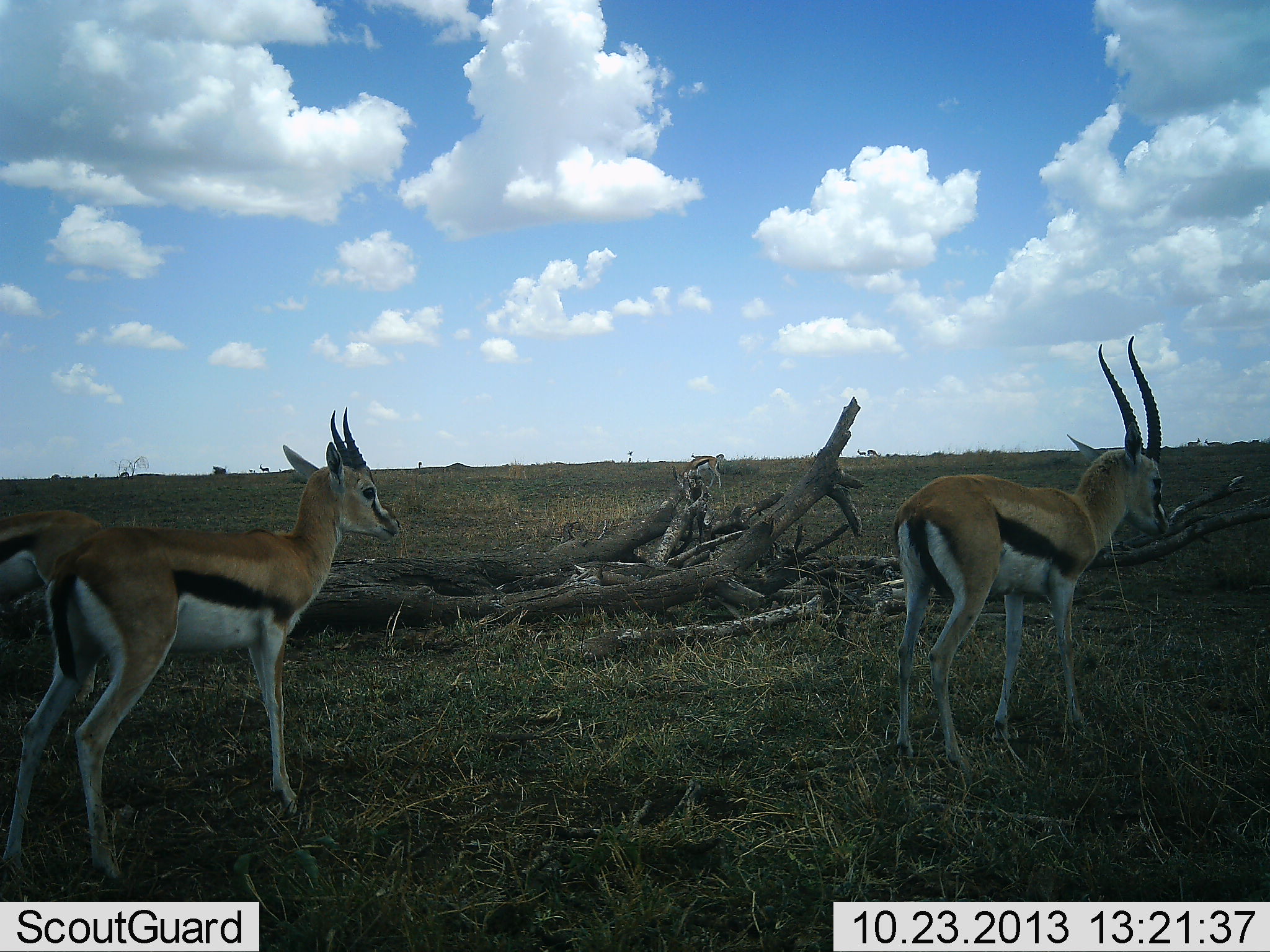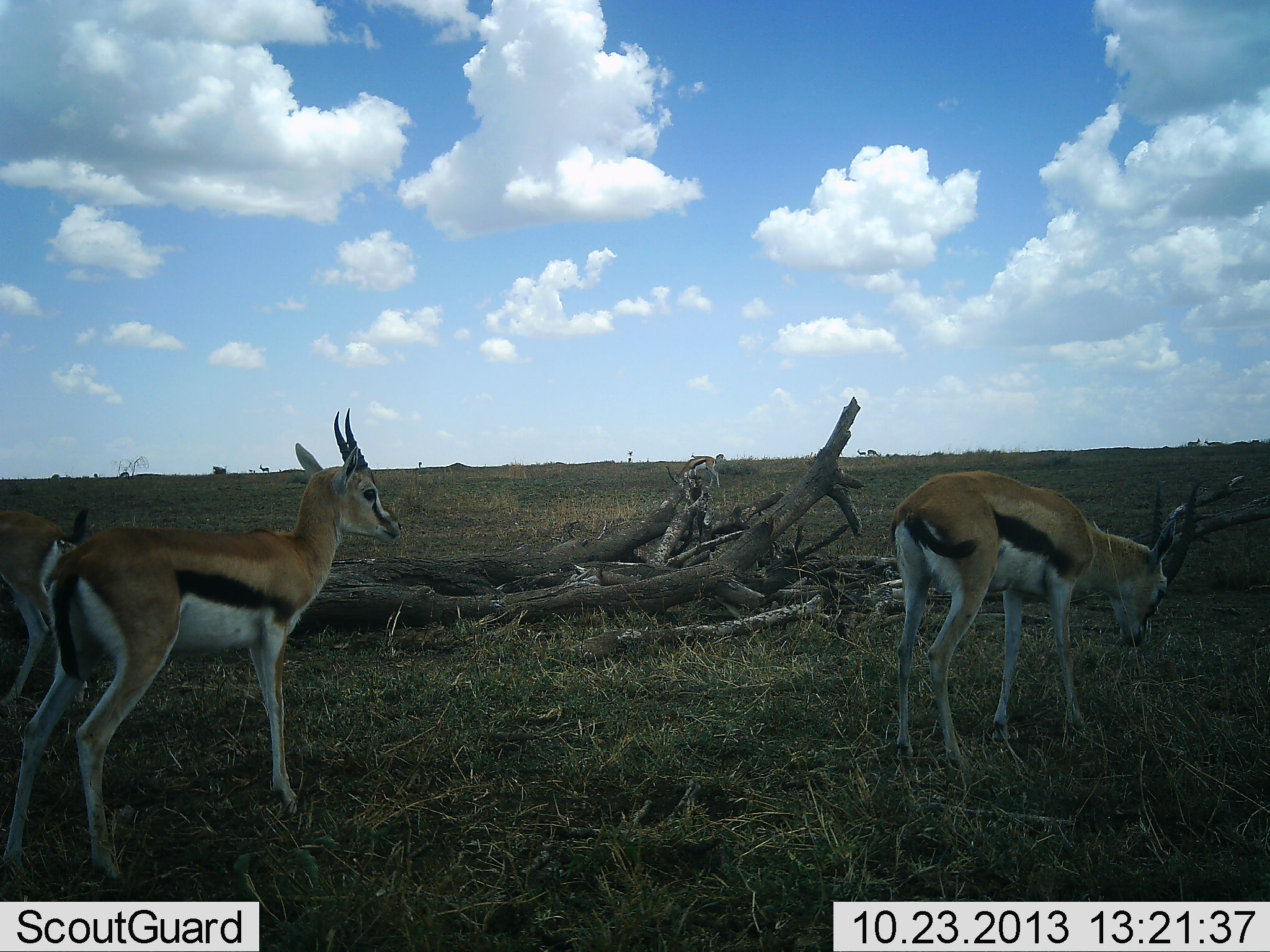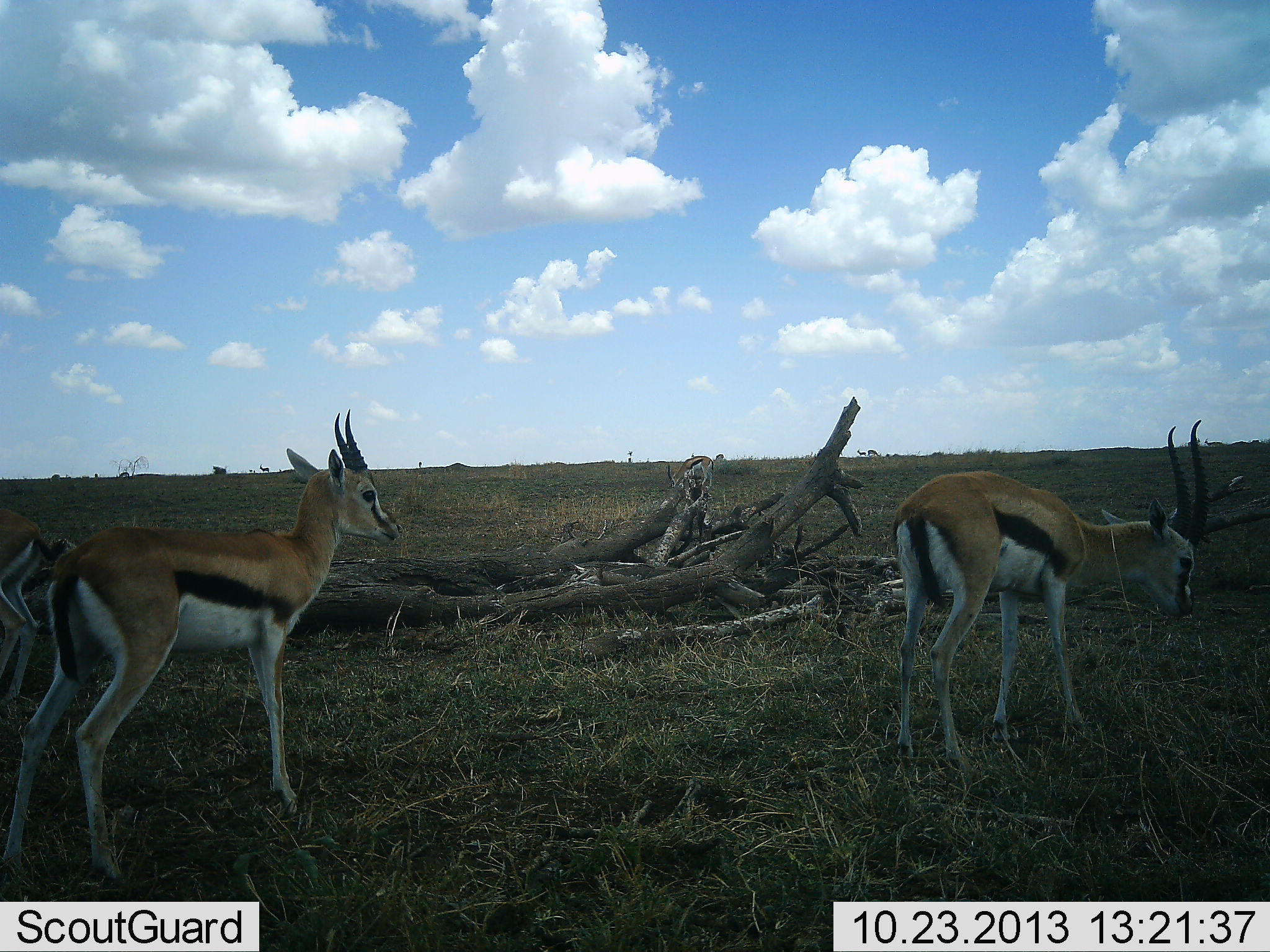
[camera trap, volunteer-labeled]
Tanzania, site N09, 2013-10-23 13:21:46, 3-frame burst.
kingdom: Animalia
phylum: Chordata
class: Mammalia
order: Artiodactyla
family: Bovidae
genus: Eudorcas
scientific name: Eudorcas thomsonii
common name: thomson's gazelle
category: gazellethomsons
Gazellethomsons (thomson's gazelle) (Eudorcas thomsonii), count 4. Behavior (volunteer vote fractions): standing 100%, resting 0%, moving 30%, interacting 0%. Young present (vote fraction): 0%. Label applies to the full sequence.